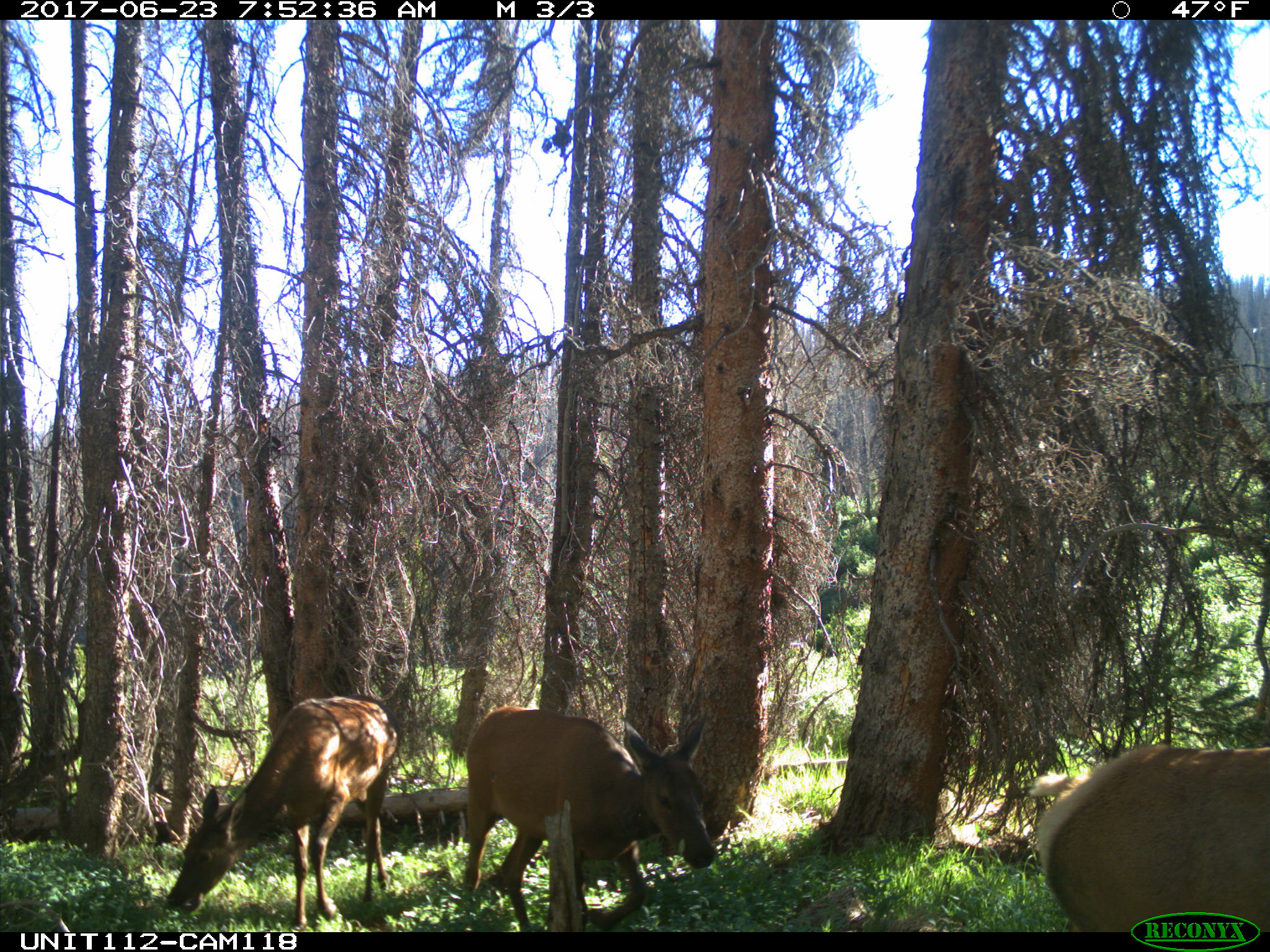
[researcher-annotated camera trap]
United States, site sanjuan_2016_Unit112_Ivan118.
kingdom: Animalia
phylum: Chordata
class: Mammalia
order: Artiodactyla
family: Cervidae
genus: Cervus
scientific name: Cervus elaphus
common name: red deer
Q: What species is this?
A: Cervus elaphus (red deer).